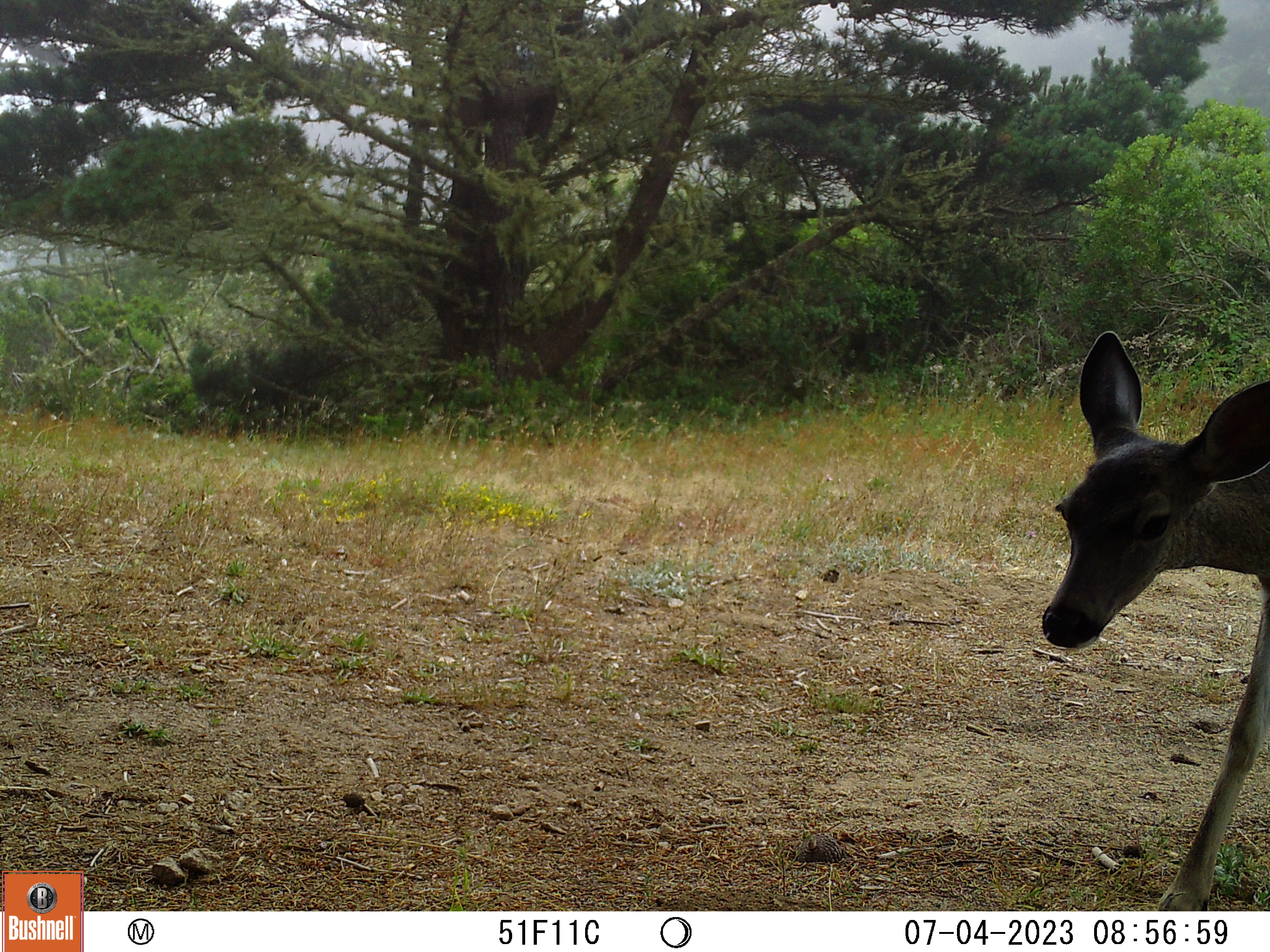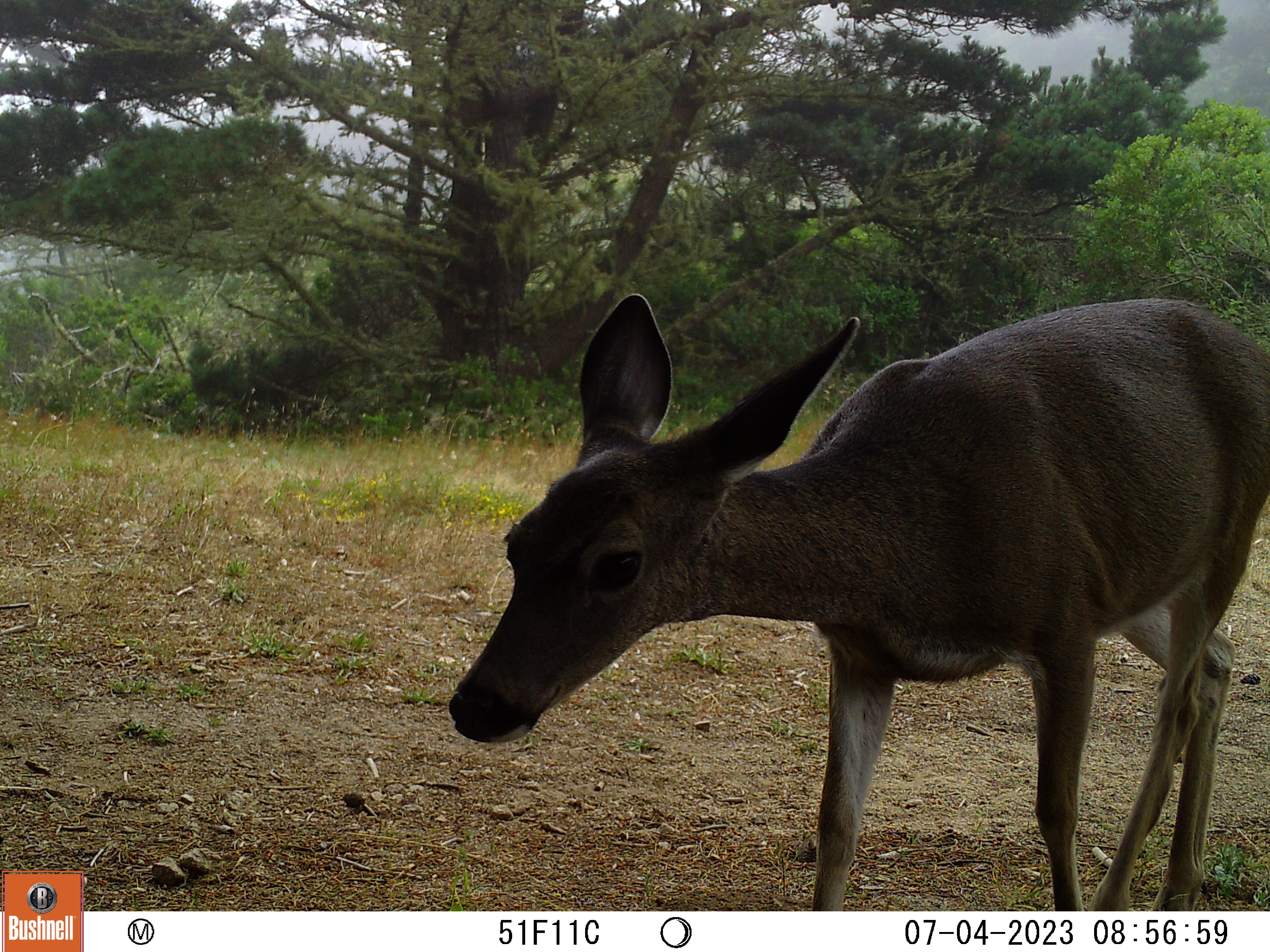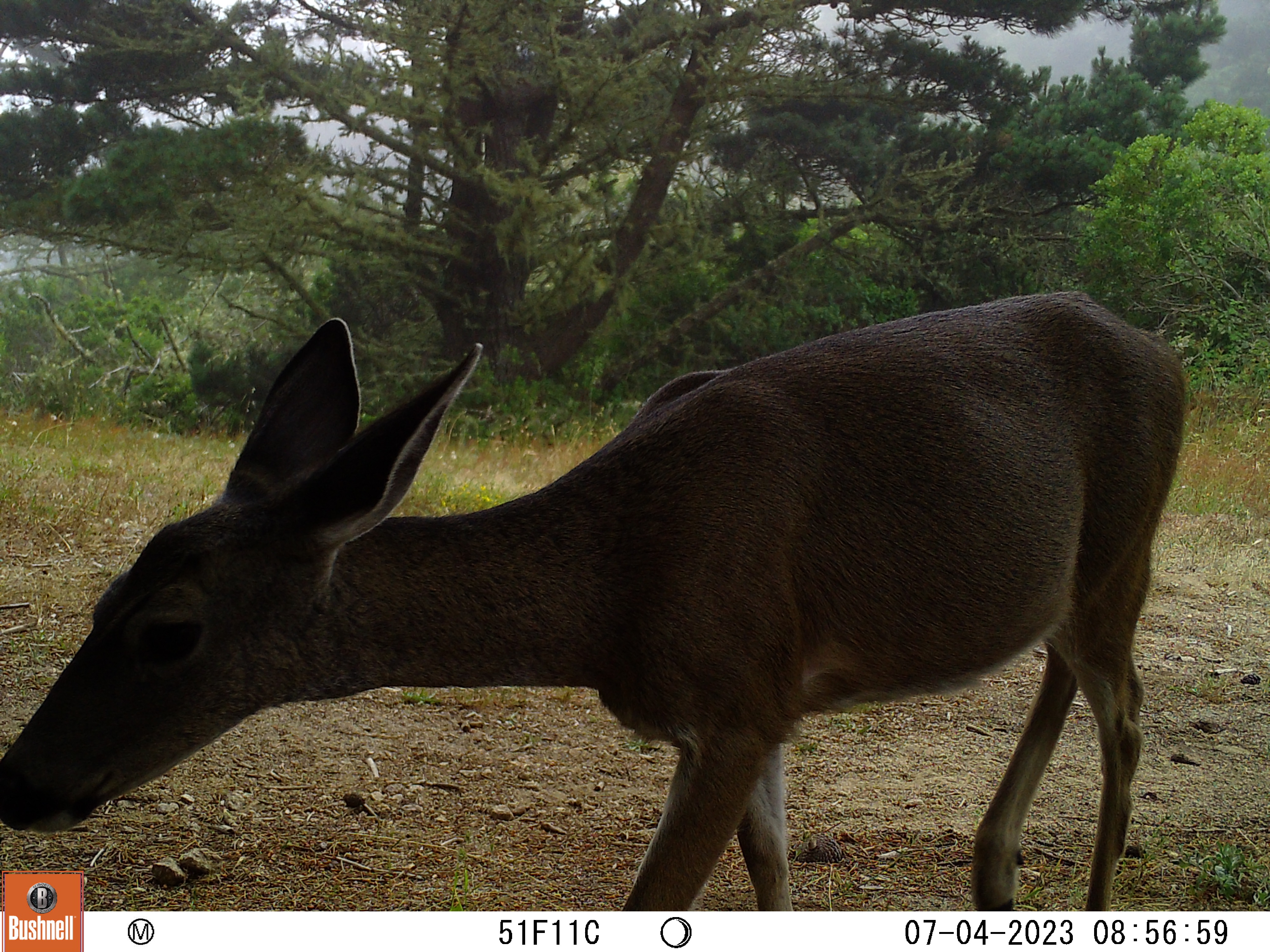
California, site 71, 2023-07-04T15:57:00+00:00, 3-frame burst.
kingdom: Animalia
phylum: Chordata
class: Mammalia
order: Artiodactyla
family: Cervidae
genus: Odocoileus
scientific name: Odocoileus hemionus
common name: mule deer